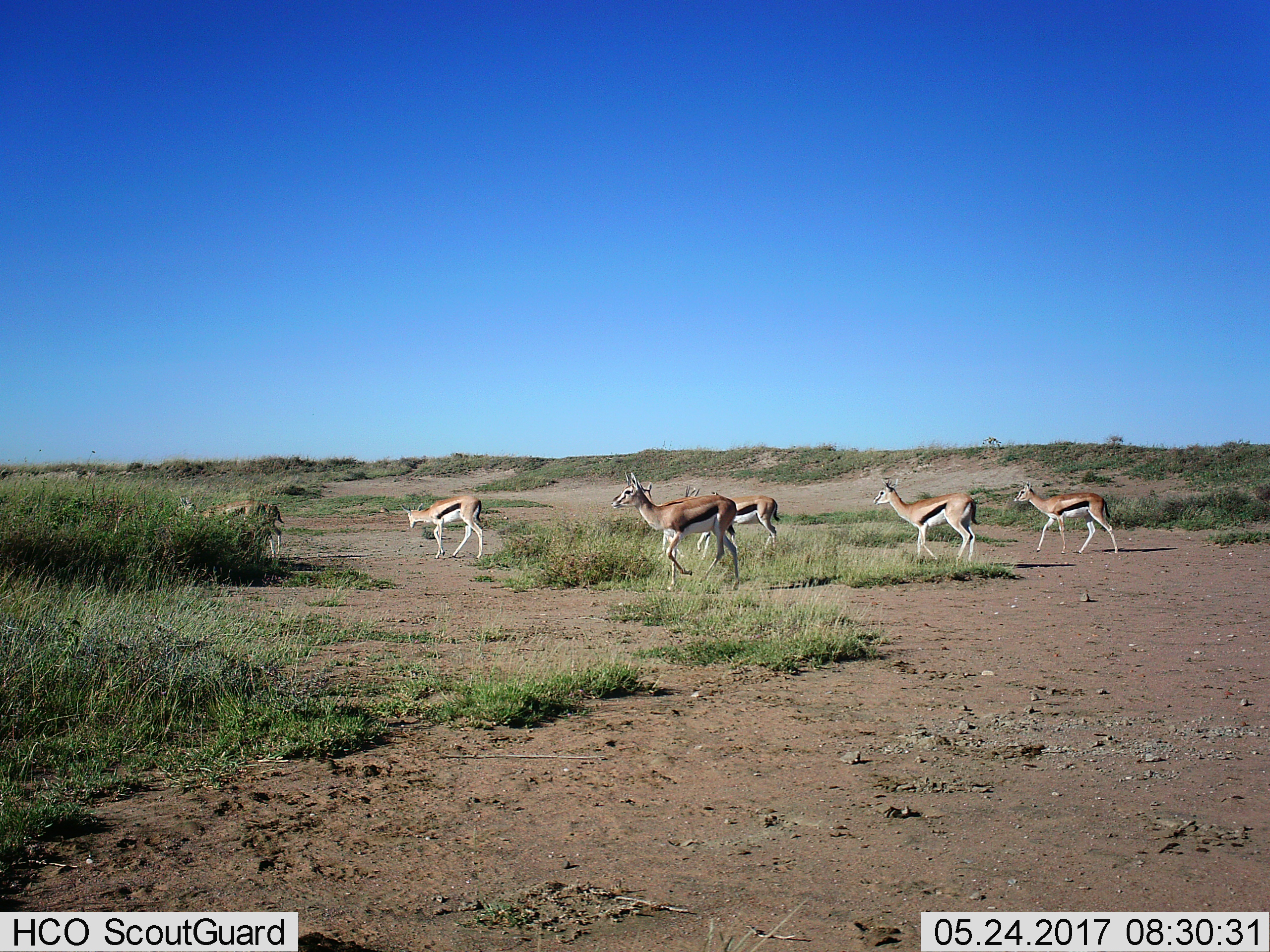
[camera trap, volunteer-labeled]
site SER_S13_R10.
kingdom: Animalia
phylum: Chordata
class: Mammalia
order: Artiodactyla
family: Bovidae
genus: Eudorcas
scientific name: Eudorcas thomsonii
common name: thomson's gazelle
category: gazellethomsons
Gazellethomsons (thomson's gazelle) (Eudorcas thomsonii), count 6. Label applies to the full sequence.